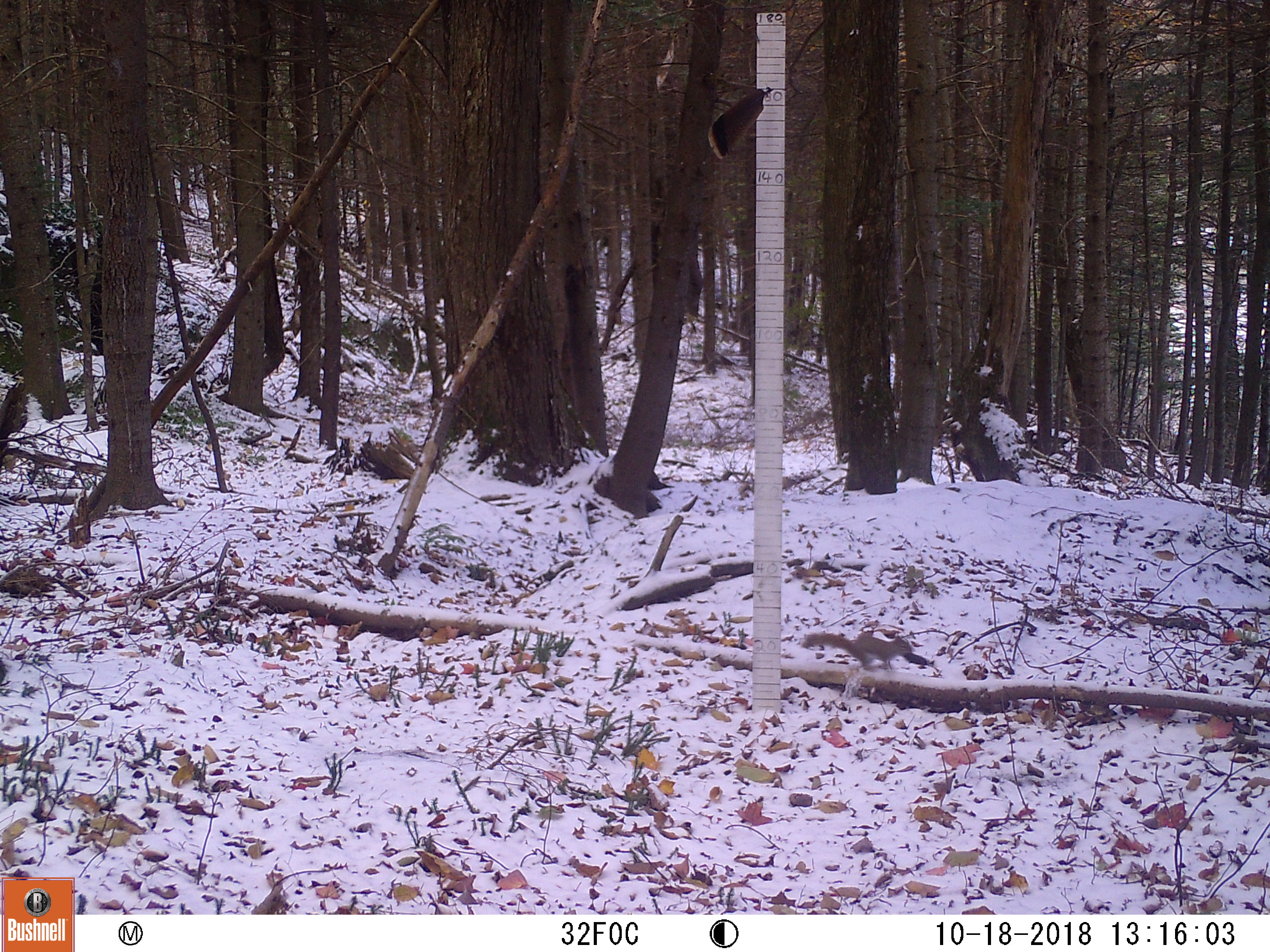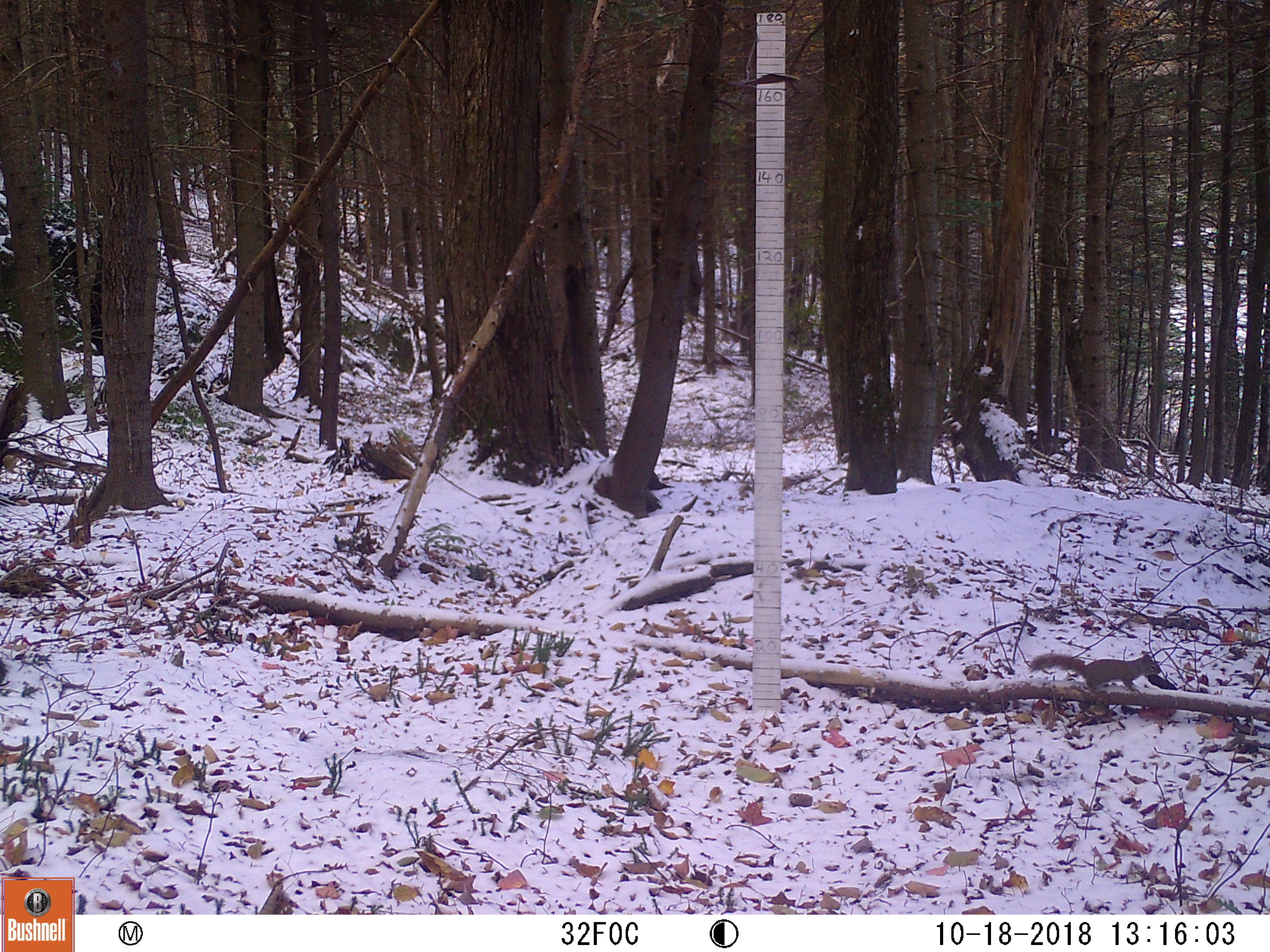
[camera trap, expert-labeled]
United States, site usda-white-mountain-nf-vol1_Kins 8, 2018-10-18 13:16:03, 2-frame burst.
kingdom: Animalia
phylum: Chordata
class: Mammalia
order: Rodentia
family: Sciuridae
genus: Tamiasciurus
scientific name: Tamiasciurus hudsonicus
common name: red squirrel